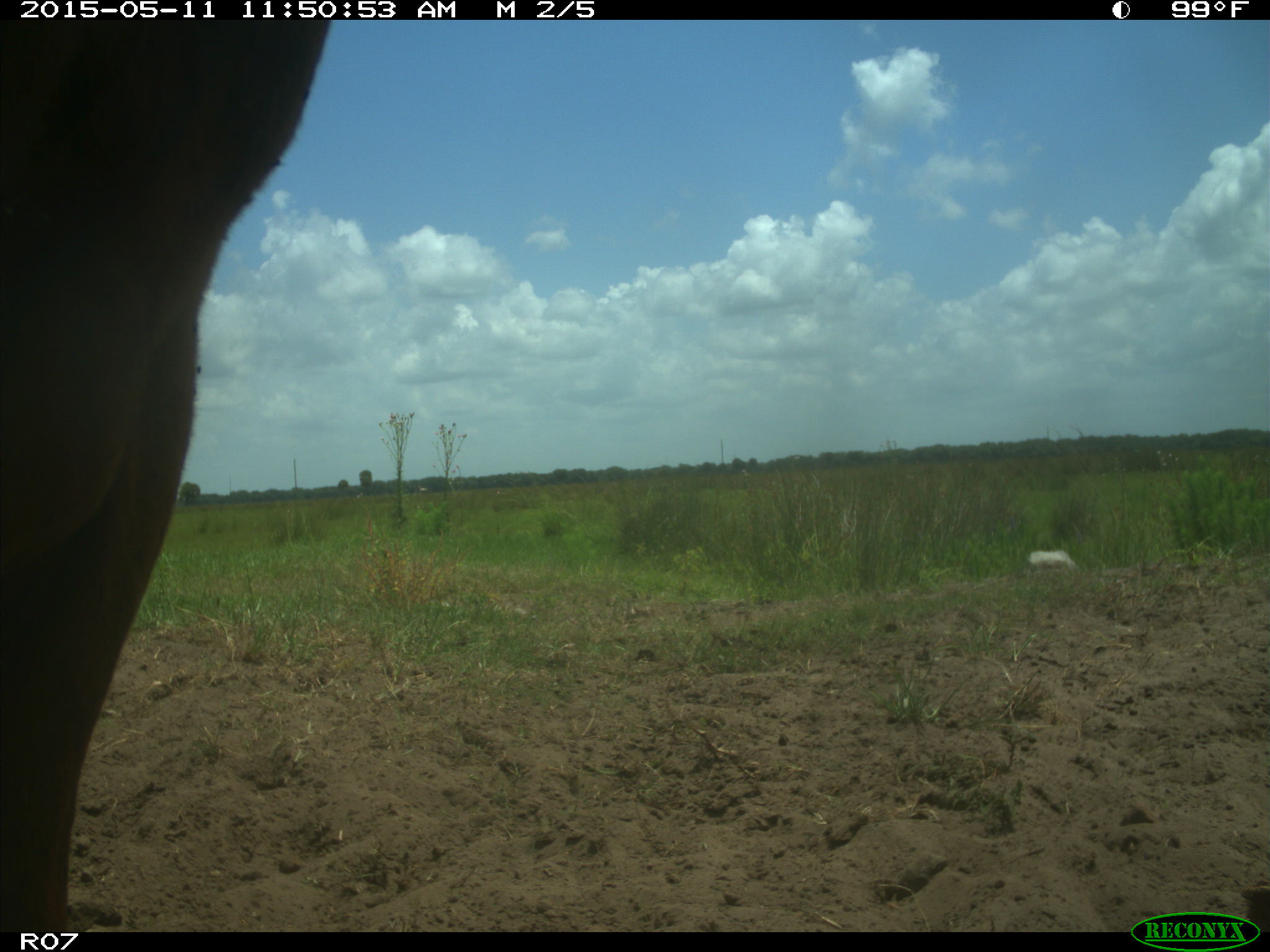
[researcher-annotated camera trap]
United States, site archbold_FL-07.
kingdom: Animalia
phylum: Chordata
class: Mammalia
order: Artiodactyla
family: Bovidae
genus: Bos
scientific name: Bos taurus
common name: domestic cow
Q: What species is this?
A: Bos taurus (domestic cow).